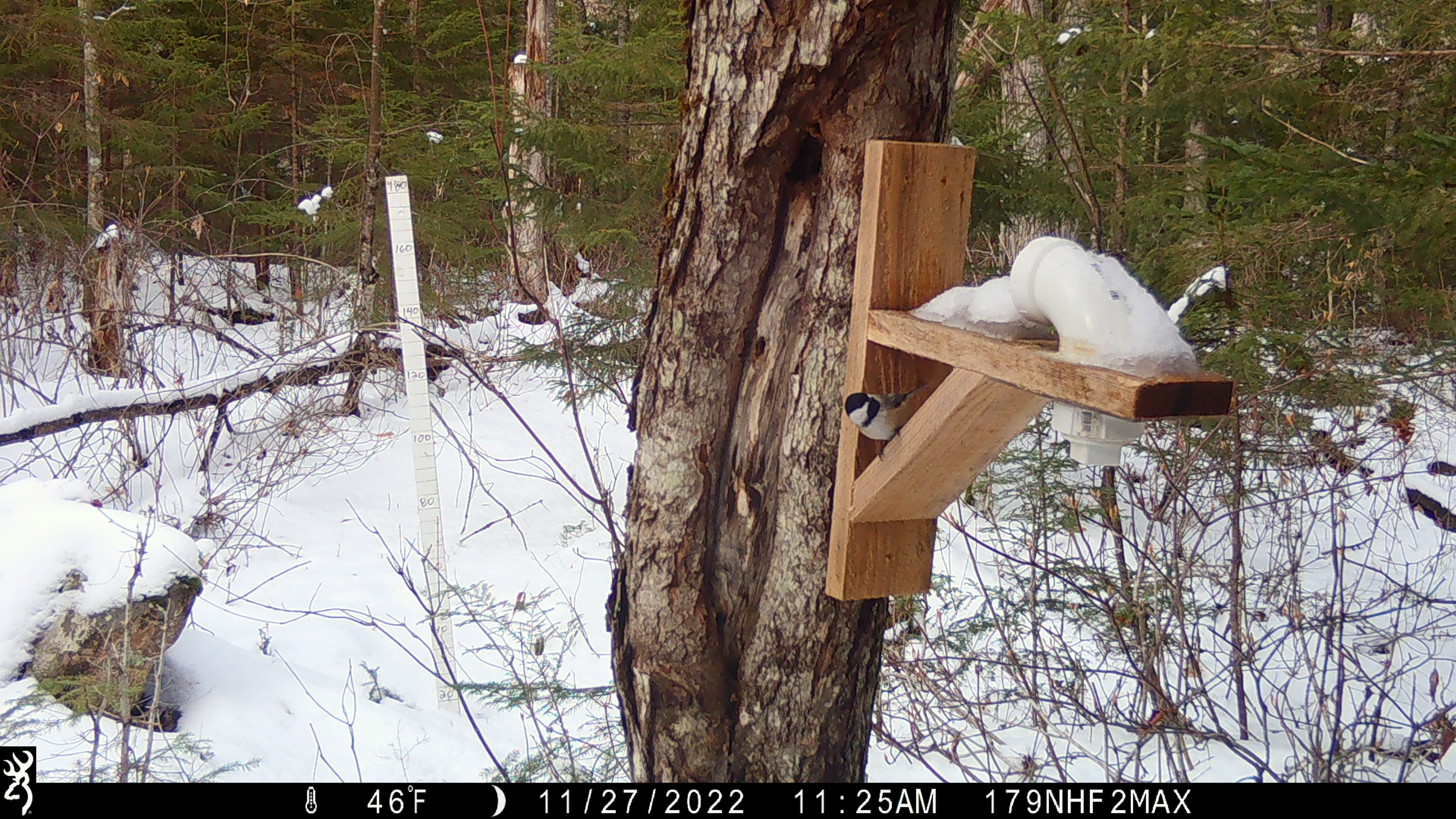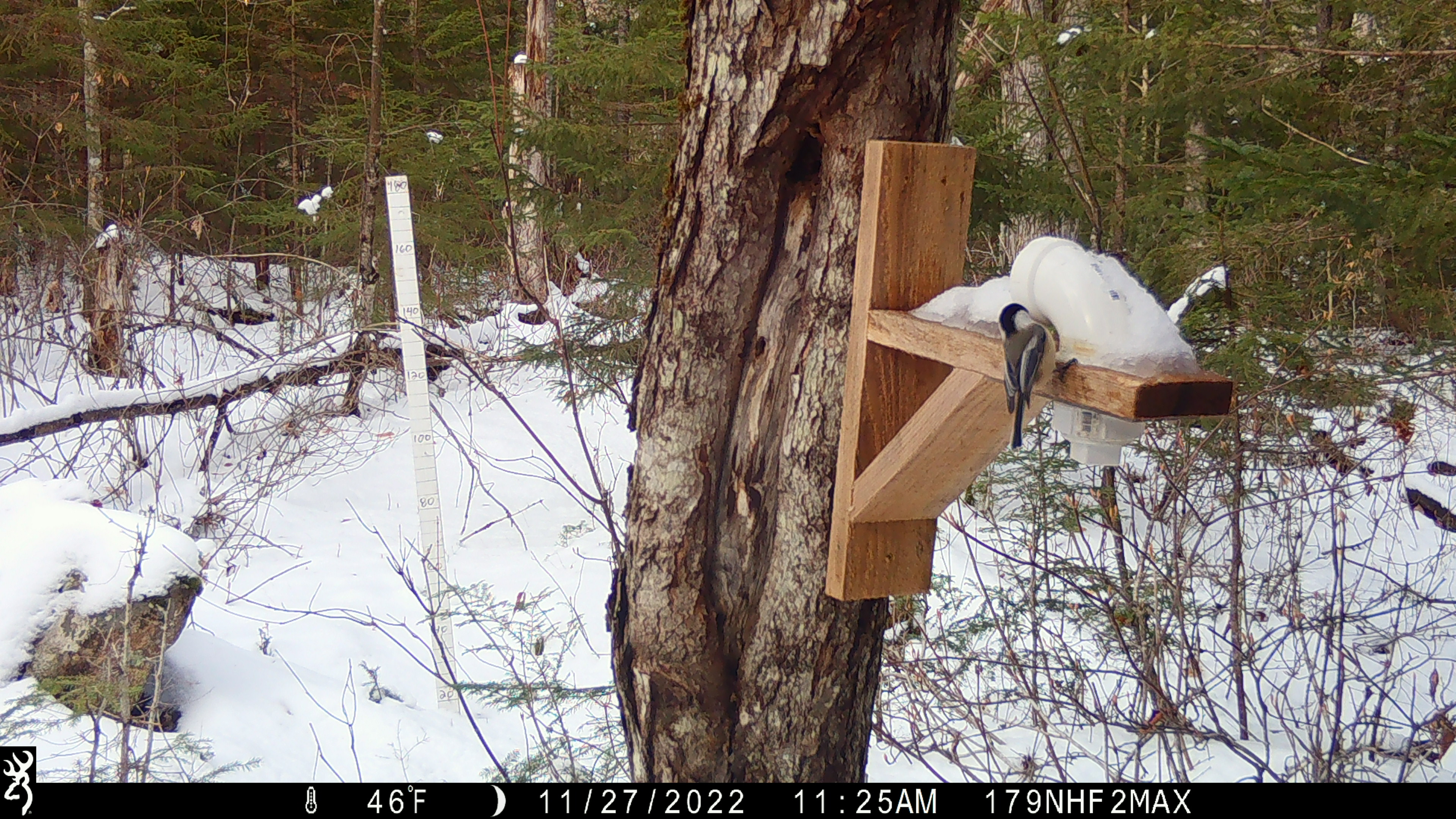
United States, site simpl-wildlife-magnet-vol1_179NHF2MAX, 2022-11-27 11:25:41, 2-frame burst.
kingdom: Animalia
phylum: Chordata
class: Aves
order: Passeriformes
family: Paridae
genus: Poecile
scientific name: Poecile atricapillus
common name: black-capped chickadee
Black-capped chickadee (Poecile atricapillus).